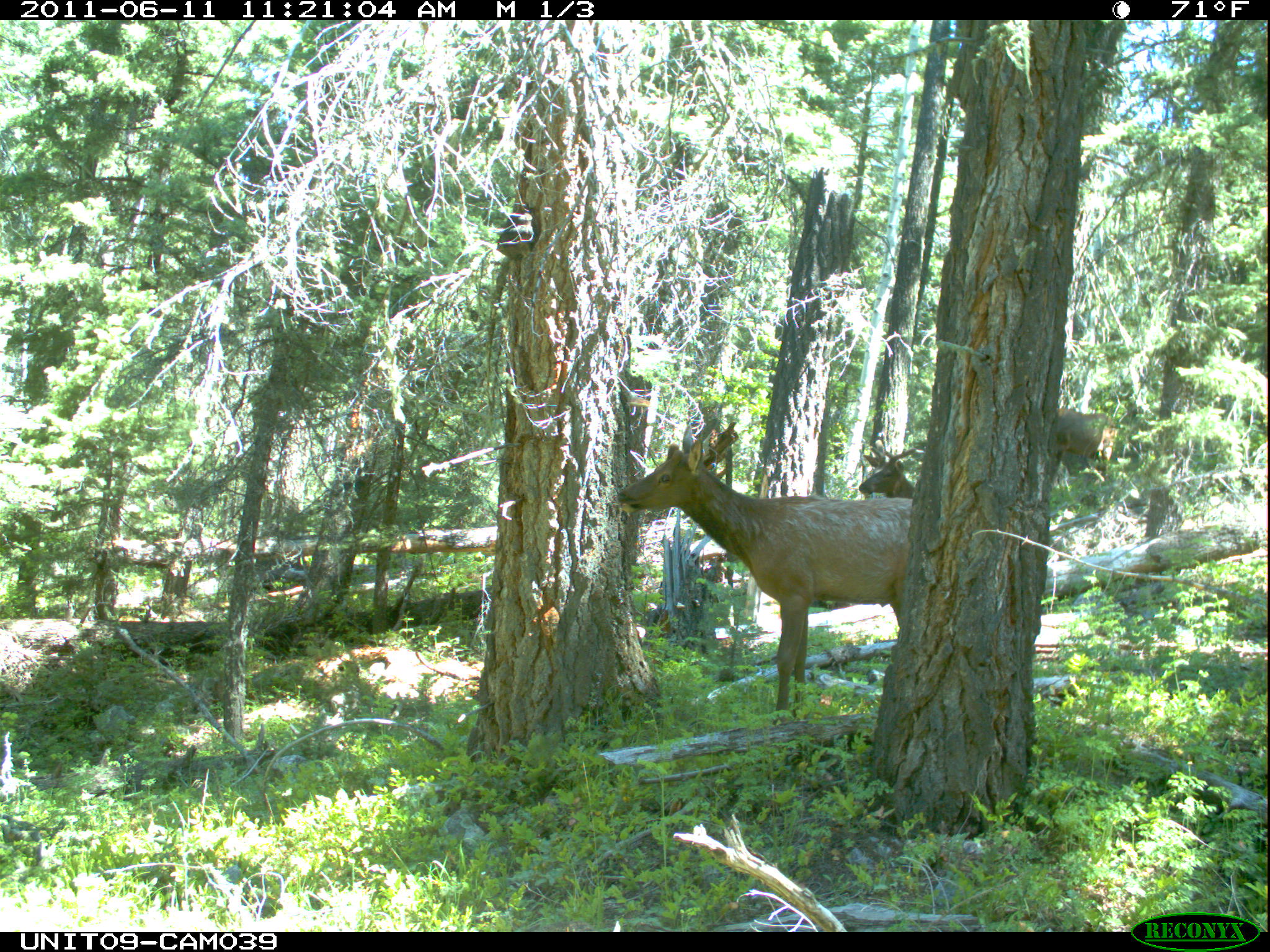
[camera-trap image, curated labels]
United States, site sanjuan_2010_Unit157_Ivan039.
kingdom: Animalia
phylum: Chordata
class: Mammalia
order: Artiodactyla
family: Cervidae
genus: Cervus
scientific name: Cervus elaphus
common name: red deer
Cervus elaphus (red deer).